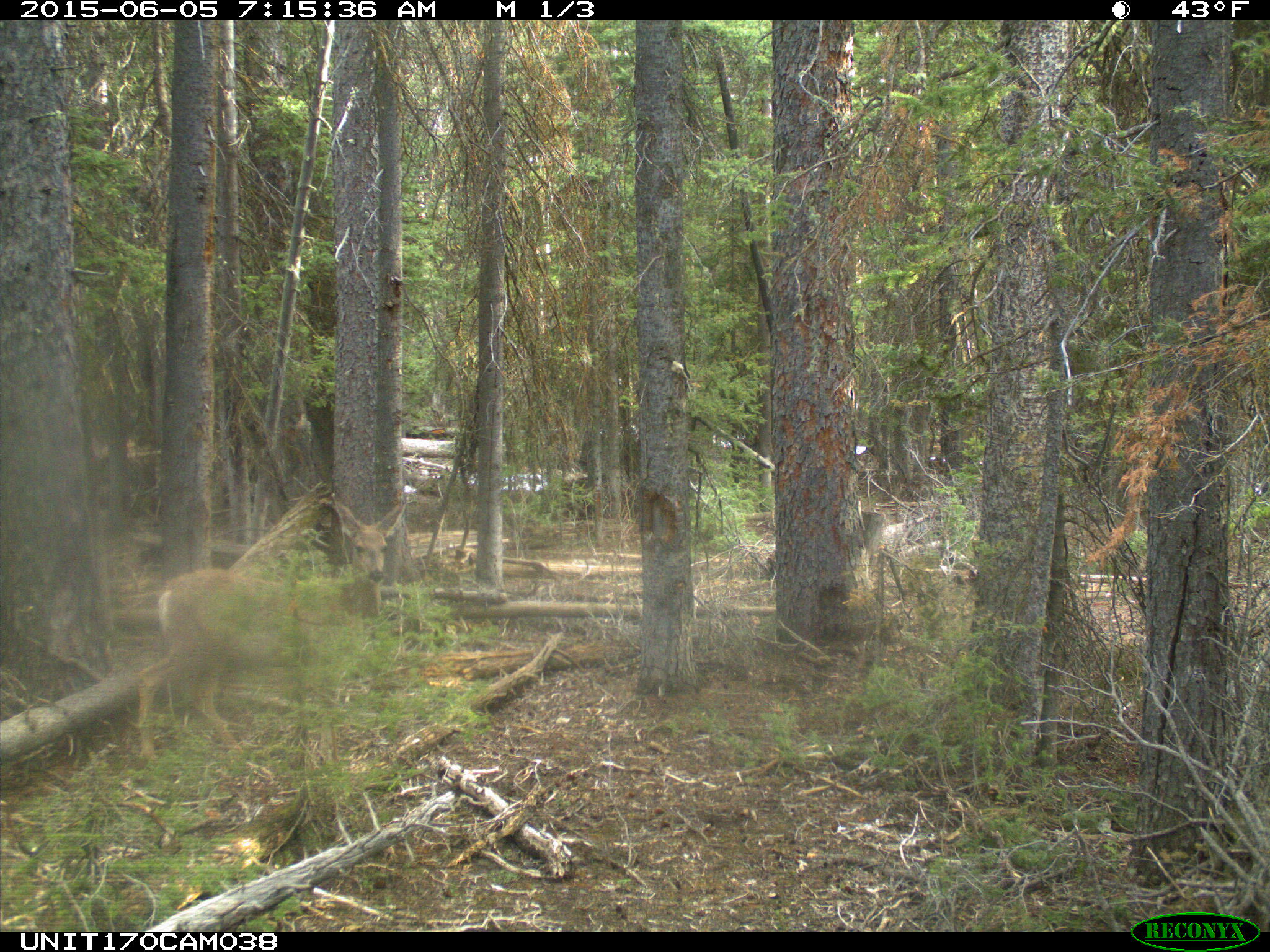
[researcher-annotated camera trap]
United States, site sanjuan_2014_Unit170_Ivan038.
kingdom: Animalia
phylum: Chordata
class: Mammalia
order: Artiodactyla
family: Cervidae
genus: Odocoileus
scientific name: Odocoileus hemionus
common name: mule deer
Odocoileus hemionus (mule deer).